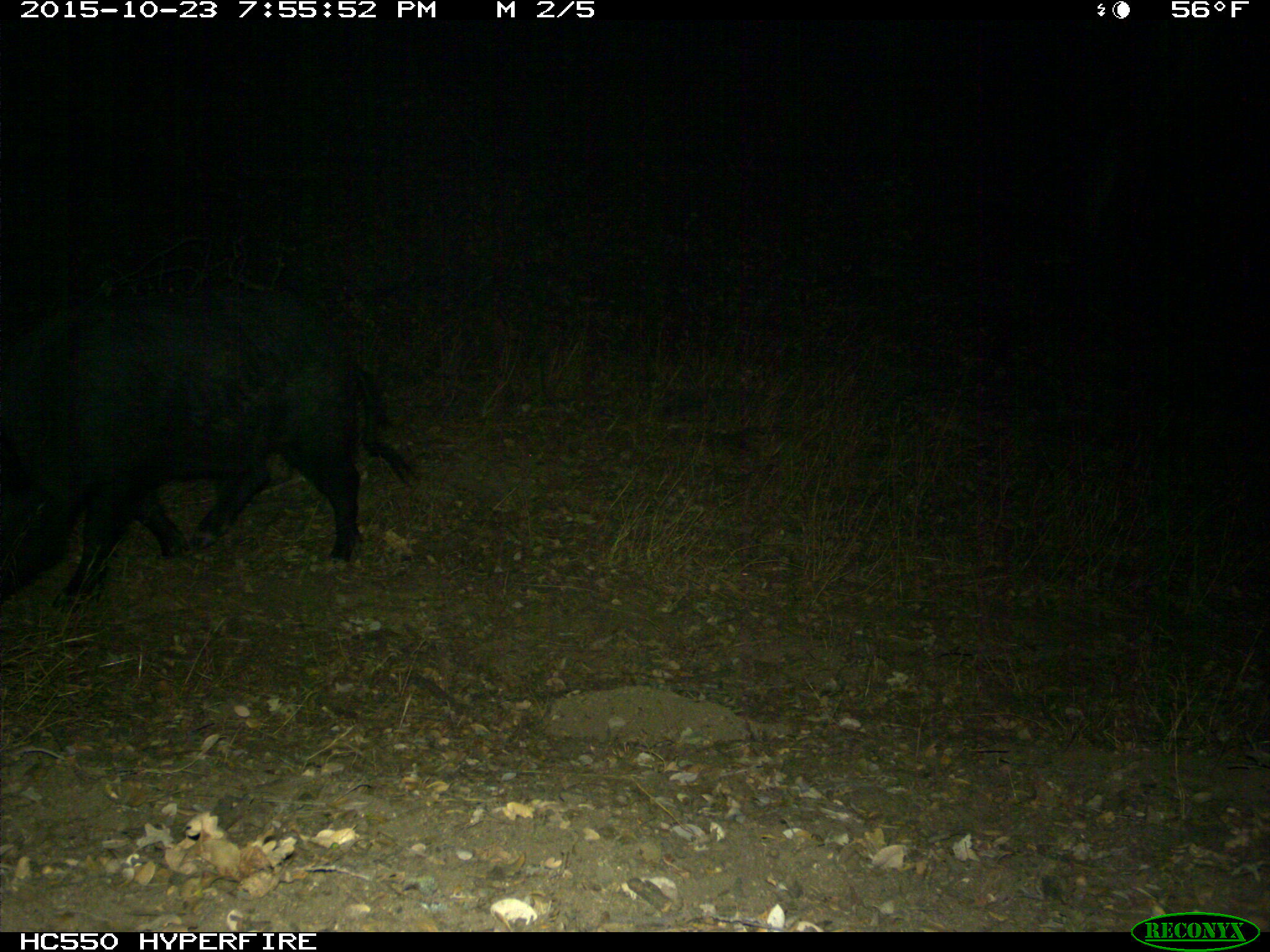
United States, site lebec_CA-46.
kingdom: Animalia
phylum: Chordata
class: Mammalia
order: Artiodactyla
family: Suidae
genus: Sus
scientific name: Sus scrofa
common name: wild boar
Sus scrofa (wild boar).